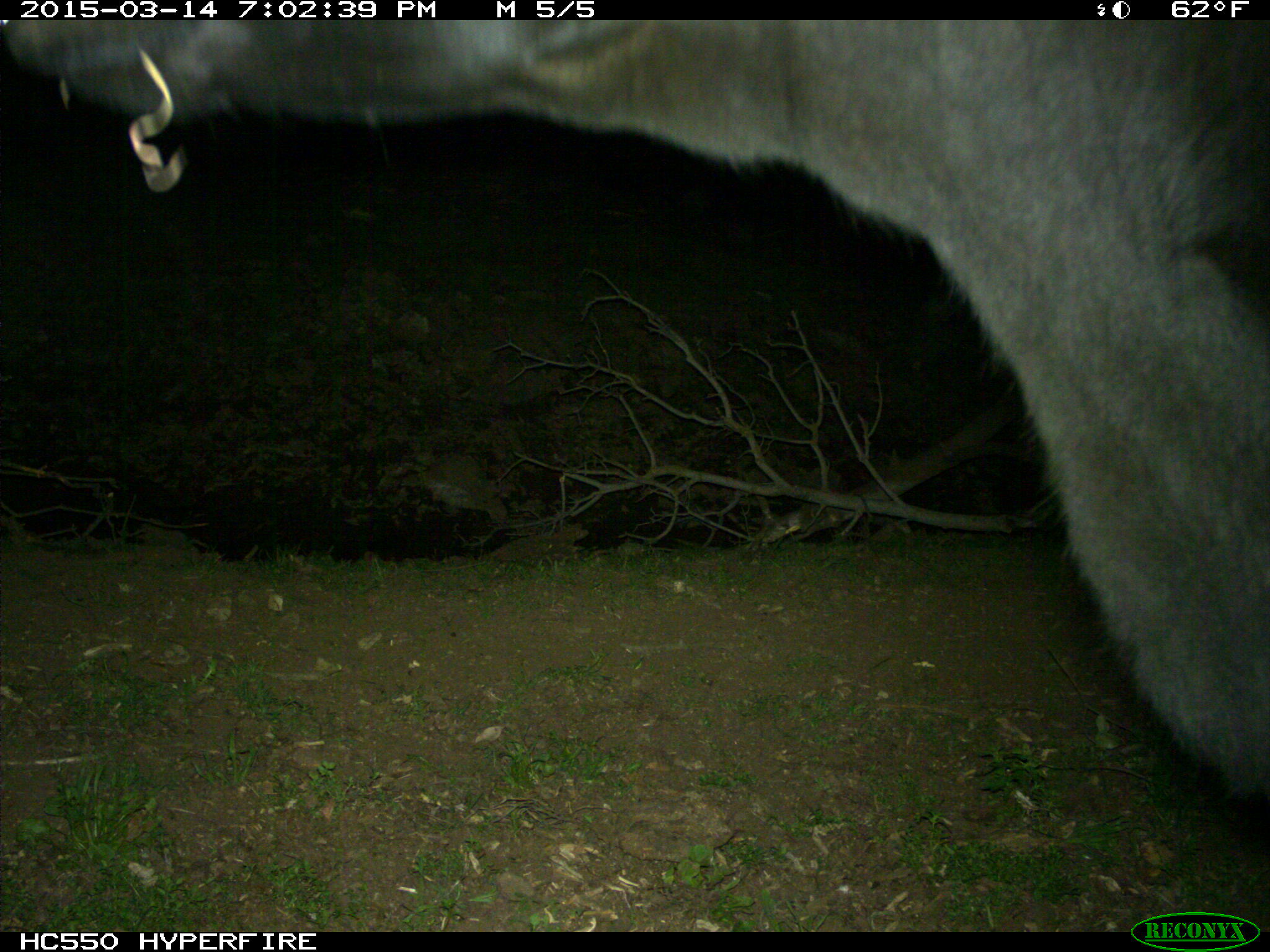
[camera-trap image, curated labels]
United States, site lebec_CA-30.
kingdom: Animalia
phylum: Chordata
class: Mammalia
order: Artiodactyla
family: Bovidae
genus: Bos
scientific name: Bos taurus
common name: domestic cow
Bos taurus (domestic cow).